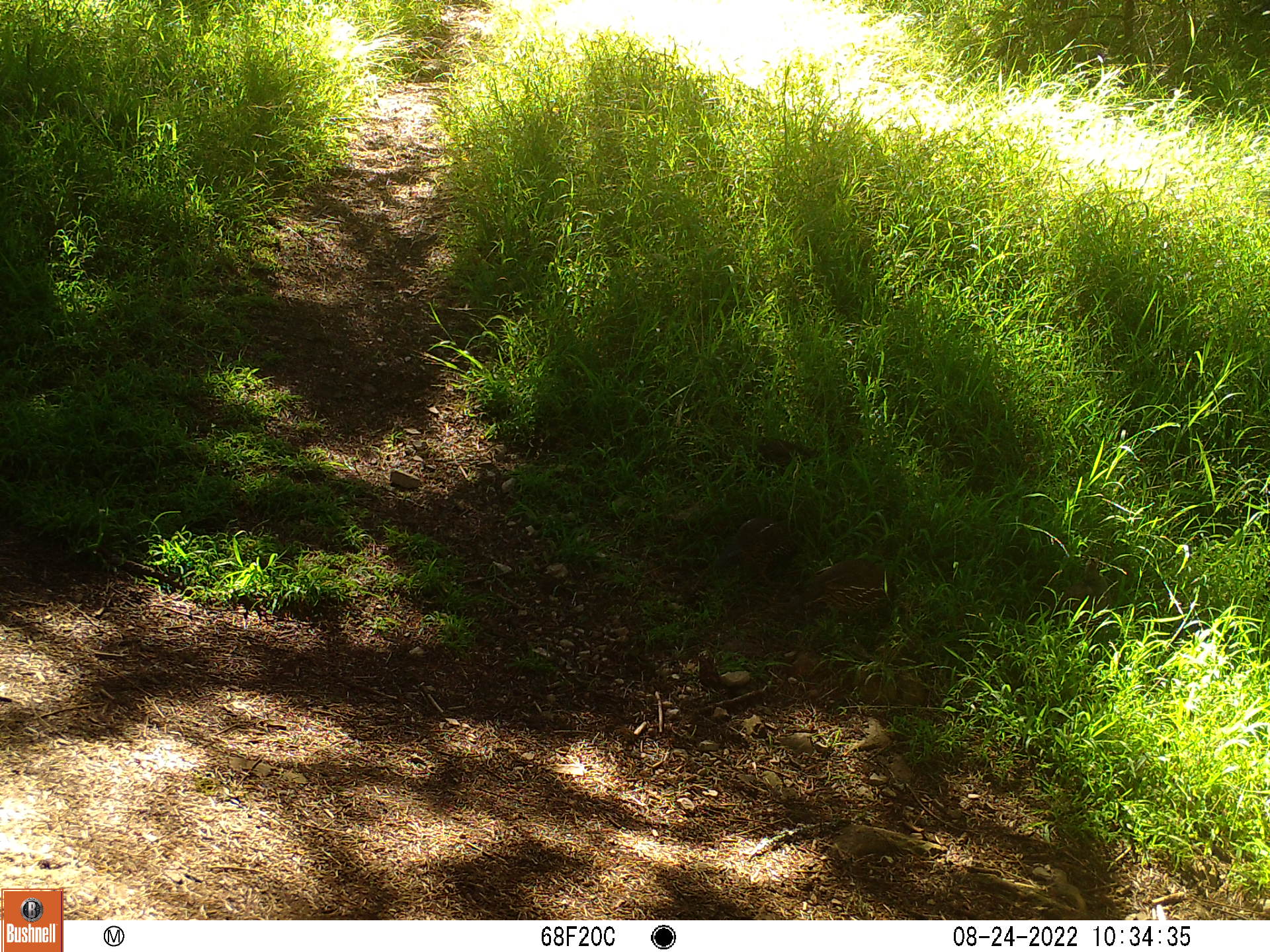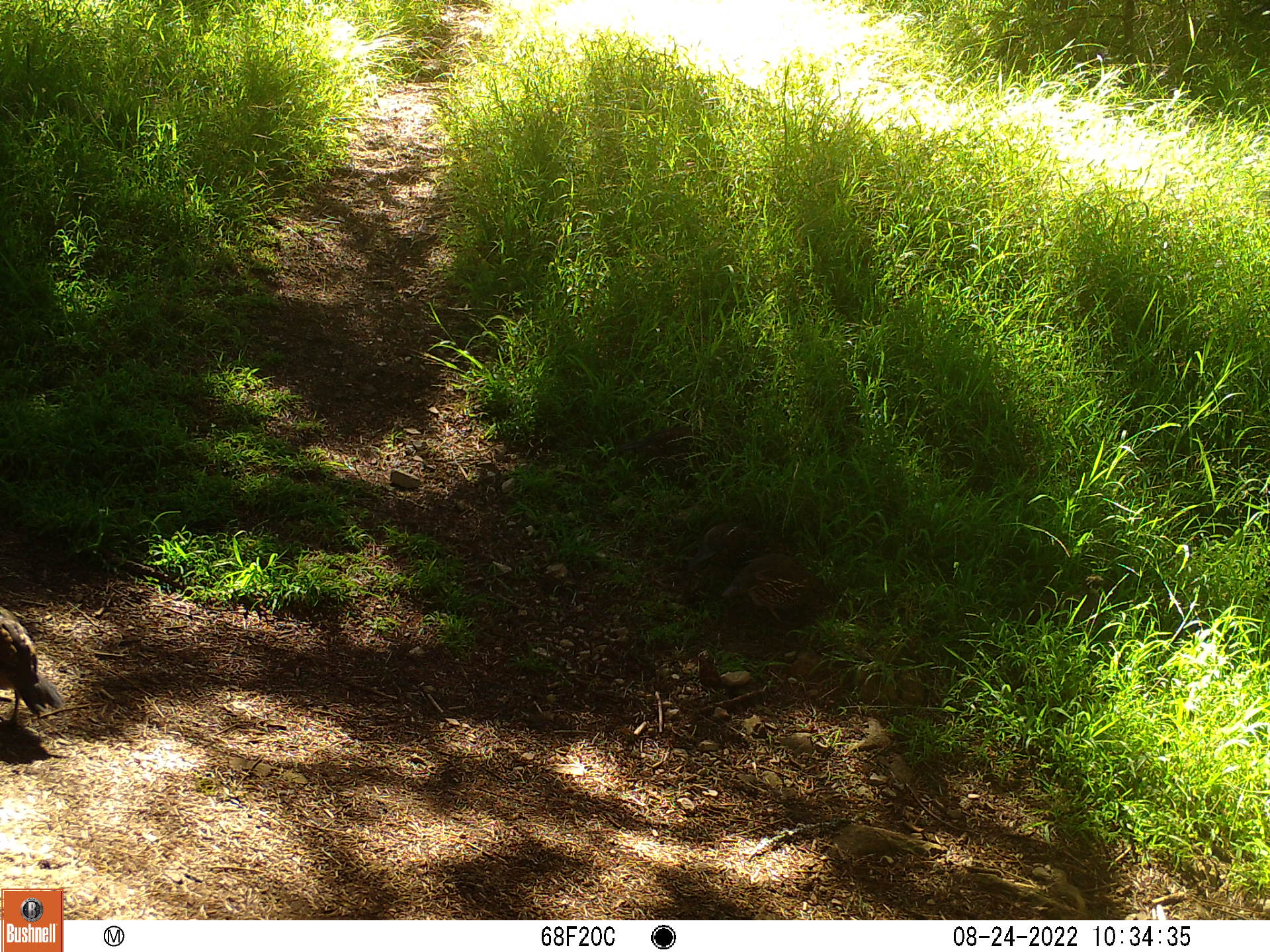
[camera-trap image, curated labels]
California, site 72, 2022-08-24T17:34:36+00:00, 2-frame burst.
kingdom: Animalia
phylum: Chordata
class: Aves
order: Galliformes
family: Odontophoridae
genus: Callipepla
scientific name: Callipepla californica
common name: california quail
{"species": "california quail (Callipepla californica)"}